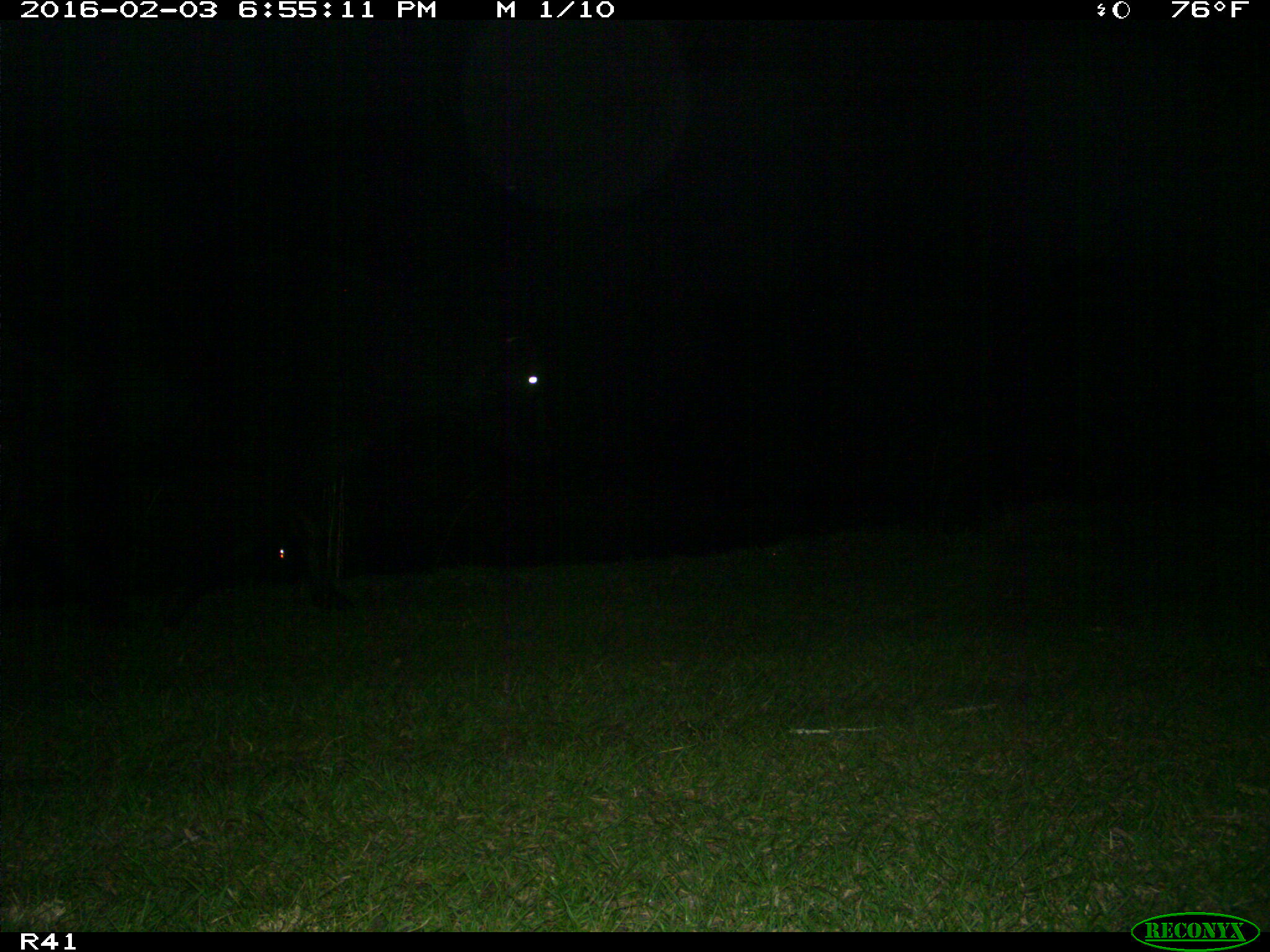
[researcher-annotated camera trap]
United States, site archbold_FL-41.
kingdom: Animalia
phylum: Chordata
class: Mammalia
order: Artiodactyla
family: Bovidae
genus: Bos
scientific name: Bos taurus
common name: domestic cow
Bos taurus (domestic cow).